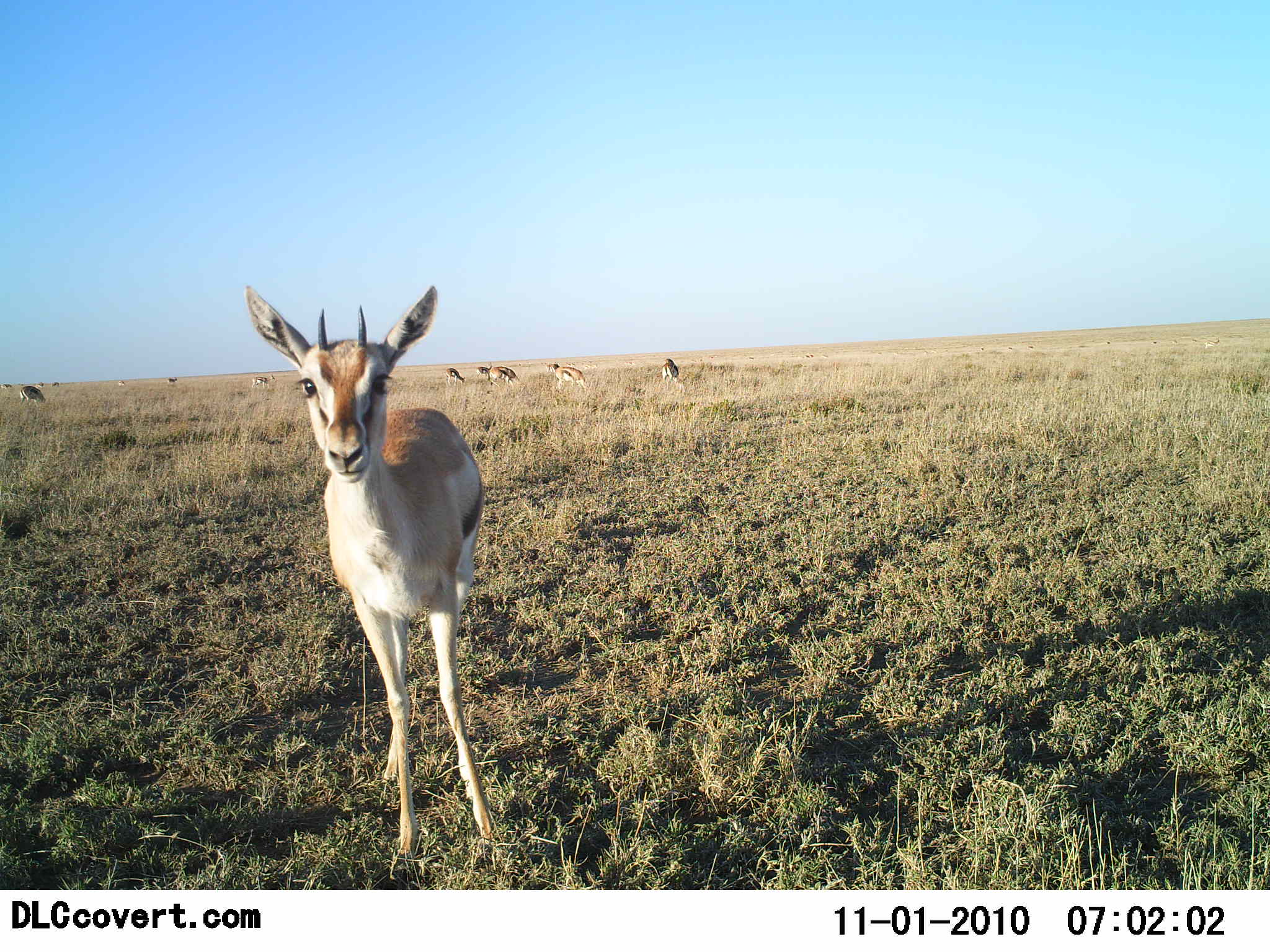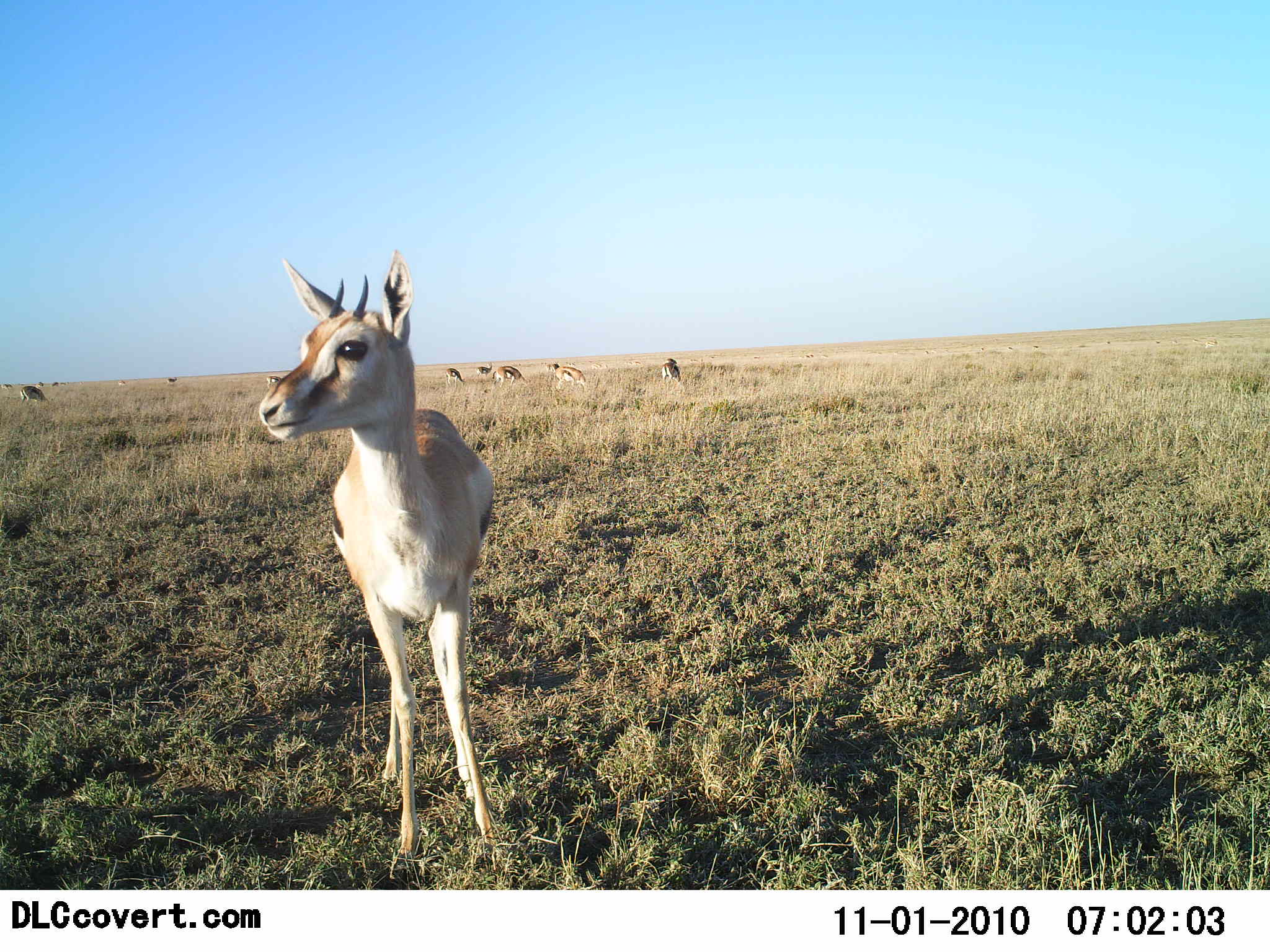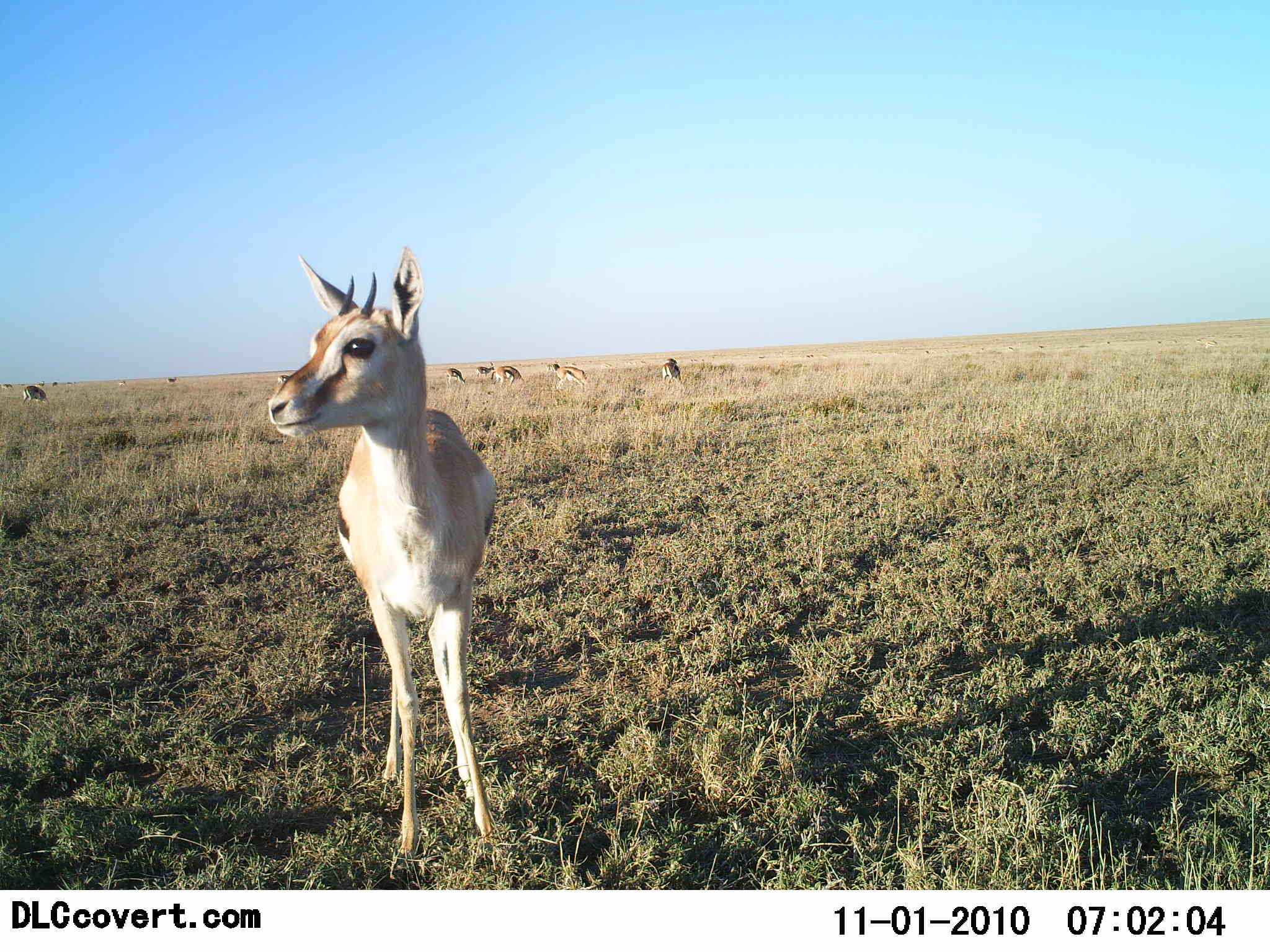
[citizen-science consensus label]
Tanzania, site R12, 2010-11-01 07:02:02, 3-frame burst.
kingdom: Animalia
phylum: Chordata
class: Mammalia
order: Artiodactyla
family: Bovidae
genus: Eudorcas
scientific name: Eudorcas thomsonii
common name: thomson's gazelle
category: gazellethomsons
Gazellethomsons (thomson's gazelle) (Eudorcas thomsonii), count 11-50. Behavior (volunteer vote fractions): standing 86%, resting 0%, moving 14%, interacting 7%. Young present (vote fraction): 7%. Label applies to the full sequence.